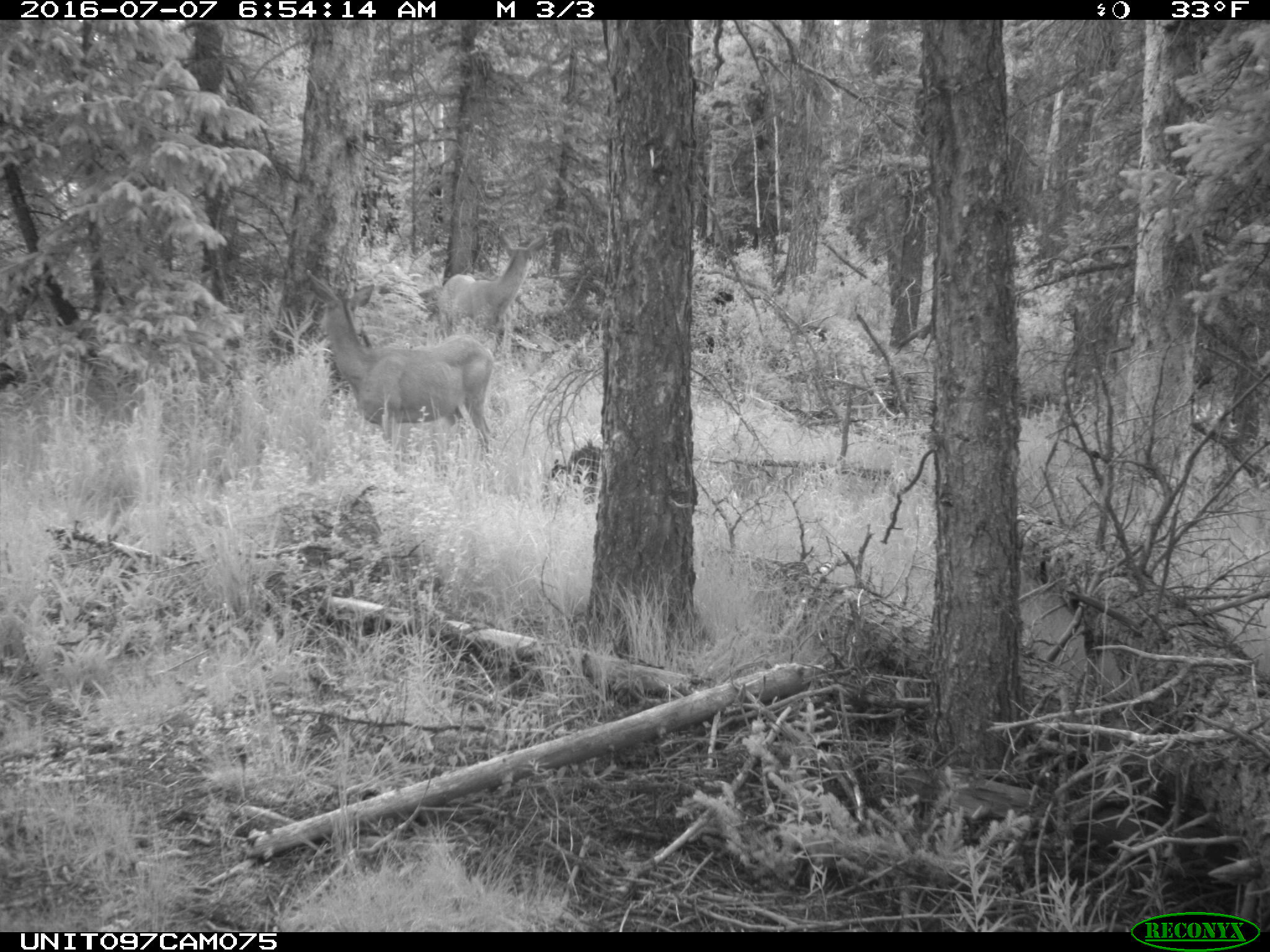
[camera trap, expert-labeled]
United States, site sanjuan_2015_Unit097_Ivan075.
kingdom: Animalia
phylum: Chordata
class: Mammalia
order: Artiodactyla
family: Cervidae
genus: Odocoileus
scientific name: Odocoileus hemionus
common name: mule deer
Odocoileus hemionus (mule deer).